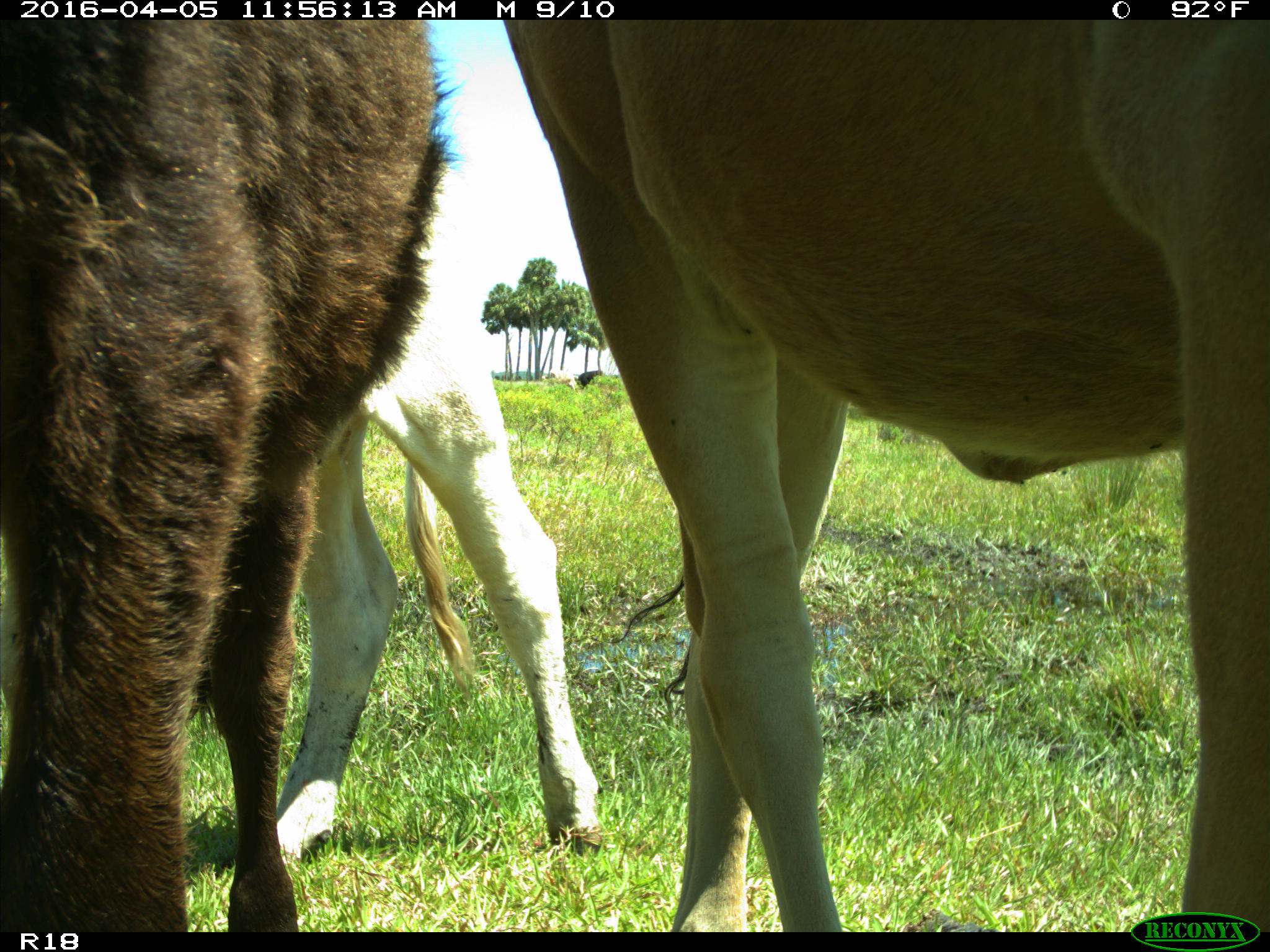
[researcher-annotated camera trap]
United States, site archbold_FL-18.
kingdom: Animalia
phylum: Chordata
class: Mammalia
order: Artiodactyla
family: Bovidae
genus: Bos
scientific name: Bos taurus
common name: domestic cow